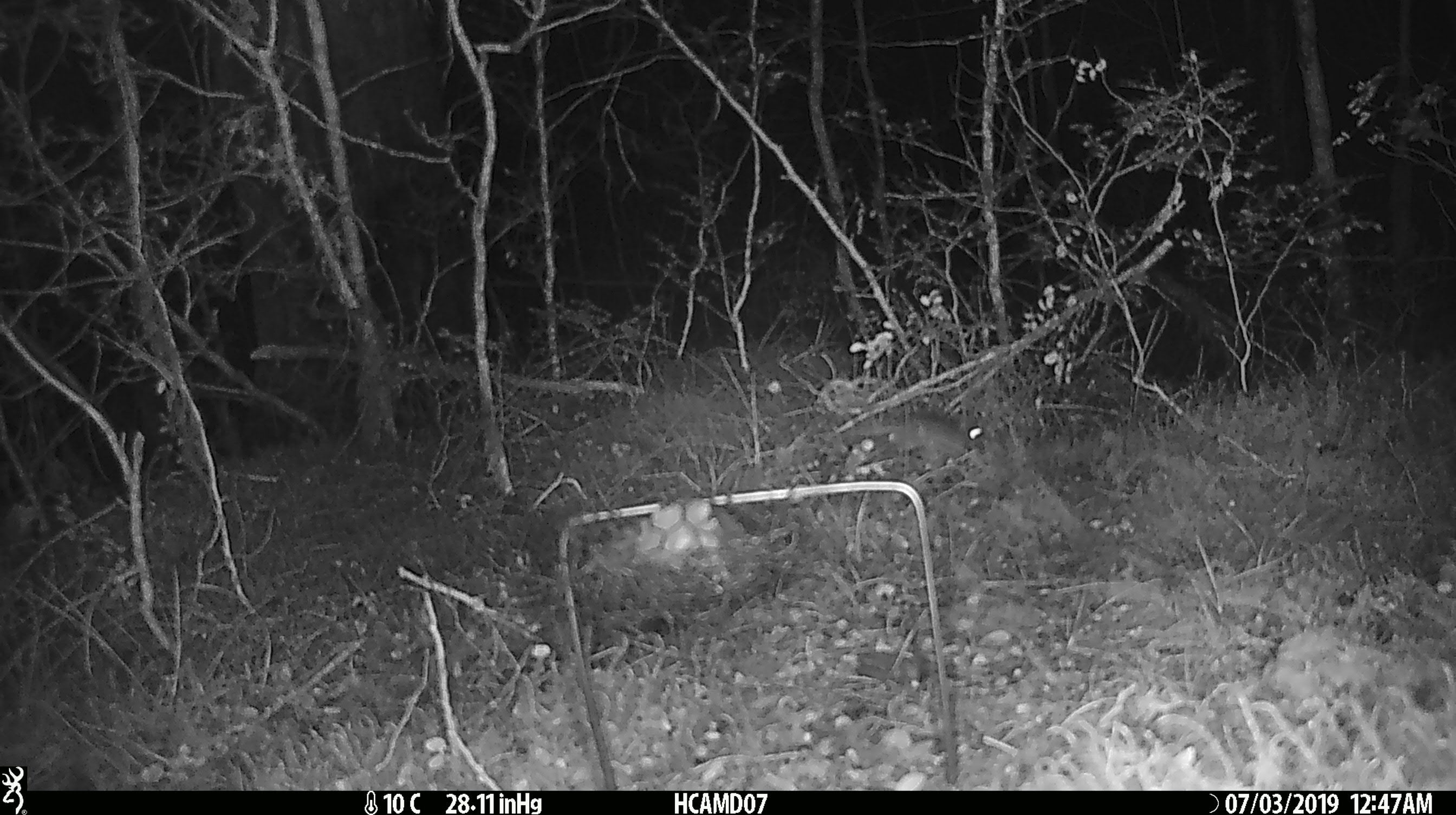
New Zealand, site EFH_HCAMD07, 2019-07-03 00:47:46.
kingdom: Animalia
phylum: Chordata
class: Mammalia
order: Rodentia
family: Muridae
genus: Mus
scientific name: Mus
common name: mouse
Mouse (Mus).